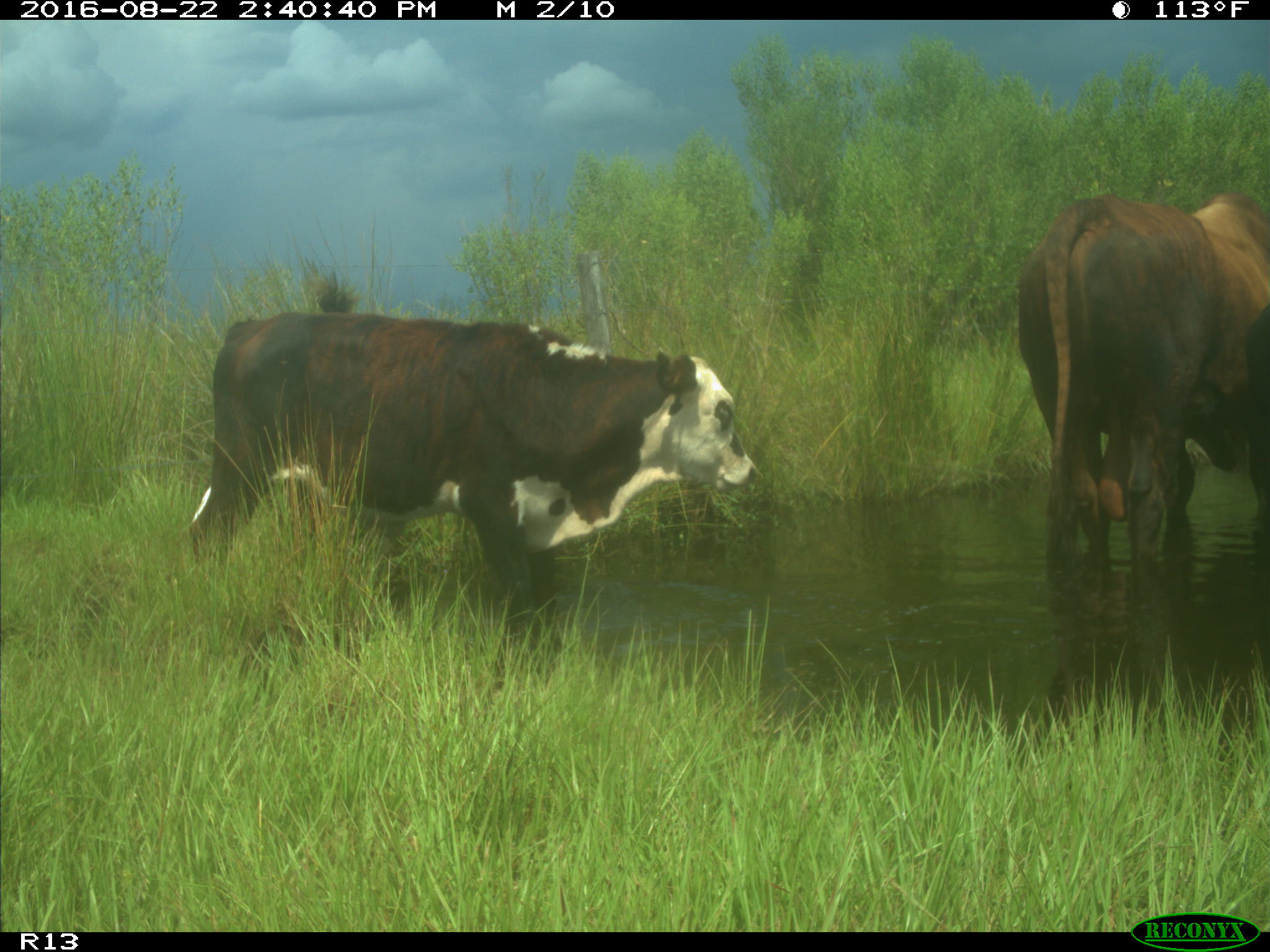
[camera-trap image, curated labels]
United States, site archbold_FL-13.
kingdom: Animalia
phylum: Chordata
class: Mammalia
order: Artiodactyla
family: Bovidae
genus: Bos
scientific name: Bos taurus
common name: domestic cow